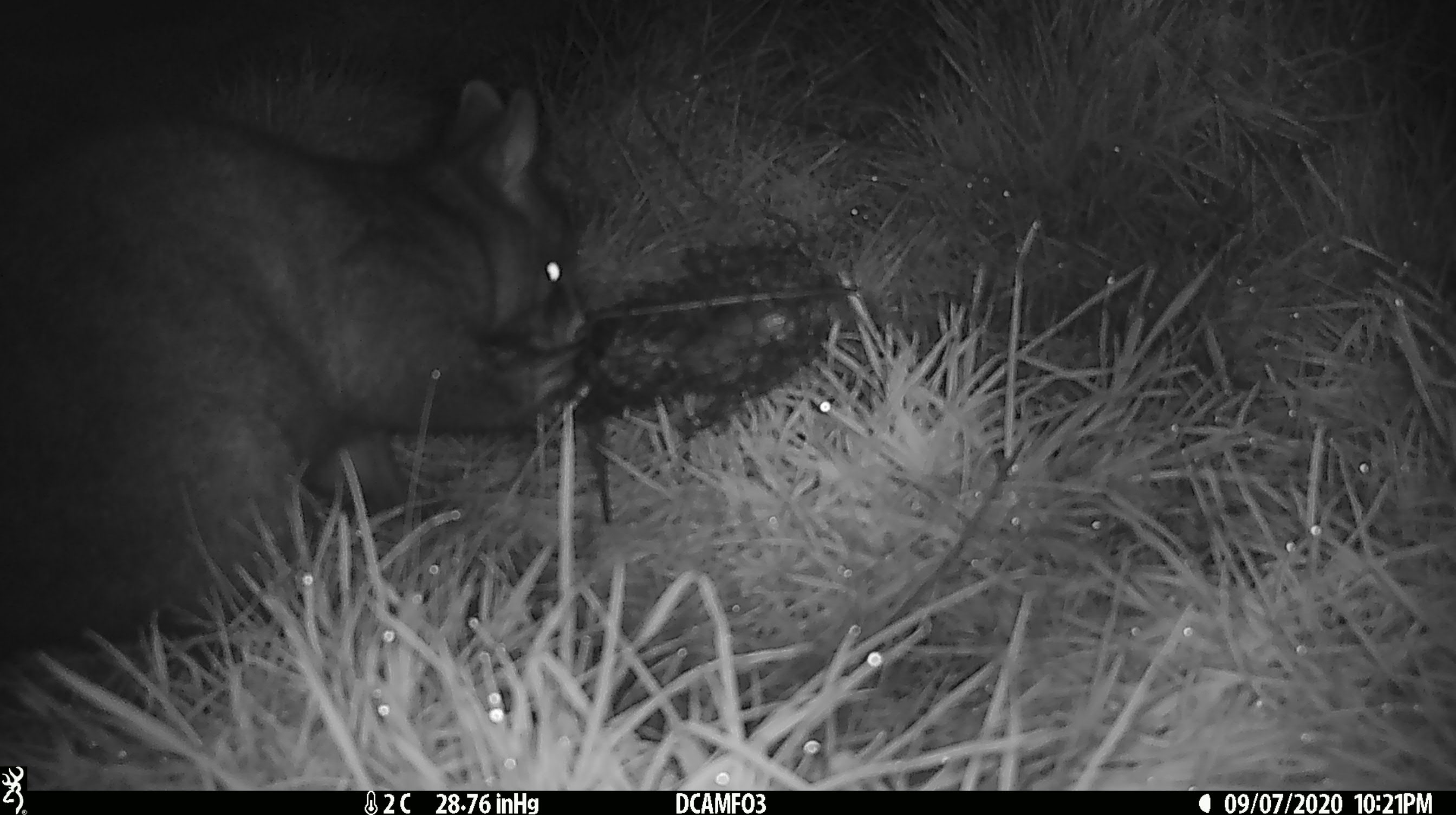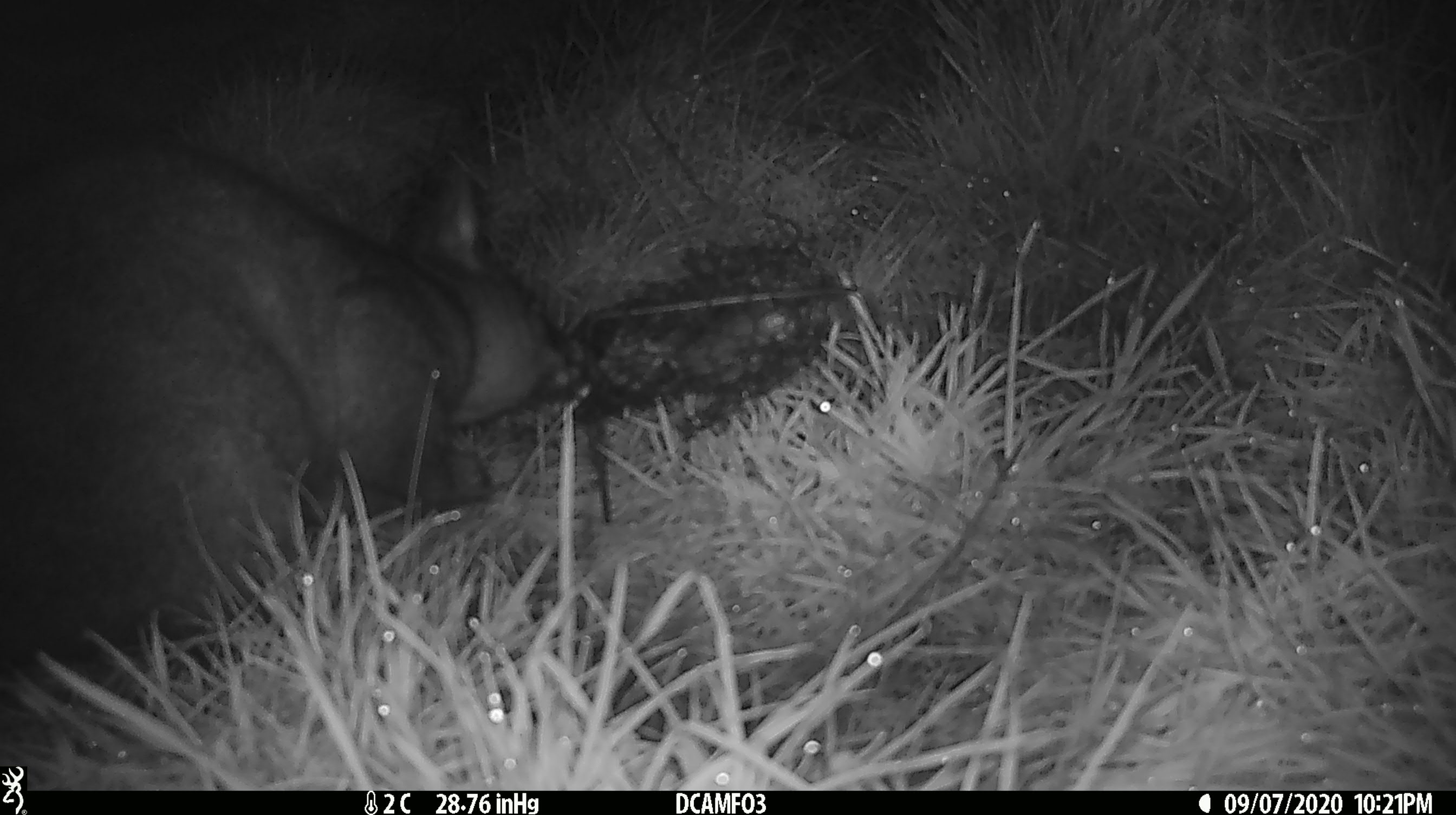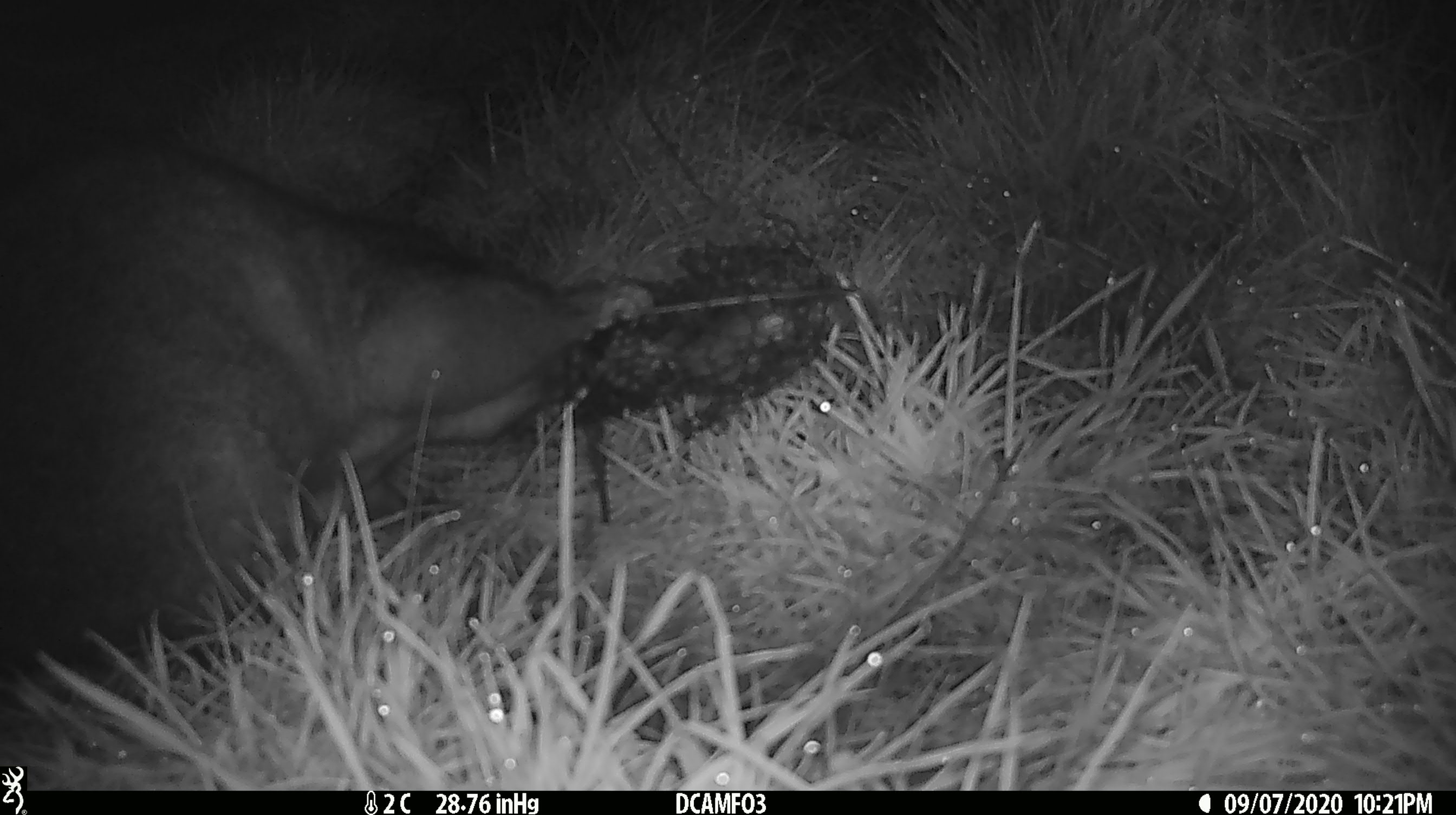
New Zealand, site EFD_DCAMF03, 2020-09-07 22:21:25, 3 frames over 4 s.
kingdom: Animalia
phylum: Chordata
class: Mammalia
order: Diprotodontia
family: Phalangeridae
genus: Trichosurus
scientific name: Trichosurus vulpecula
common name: common brushtail possum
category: possum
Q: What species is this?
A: Possum (common brushtail possum) (Trichosurus vulpecula).